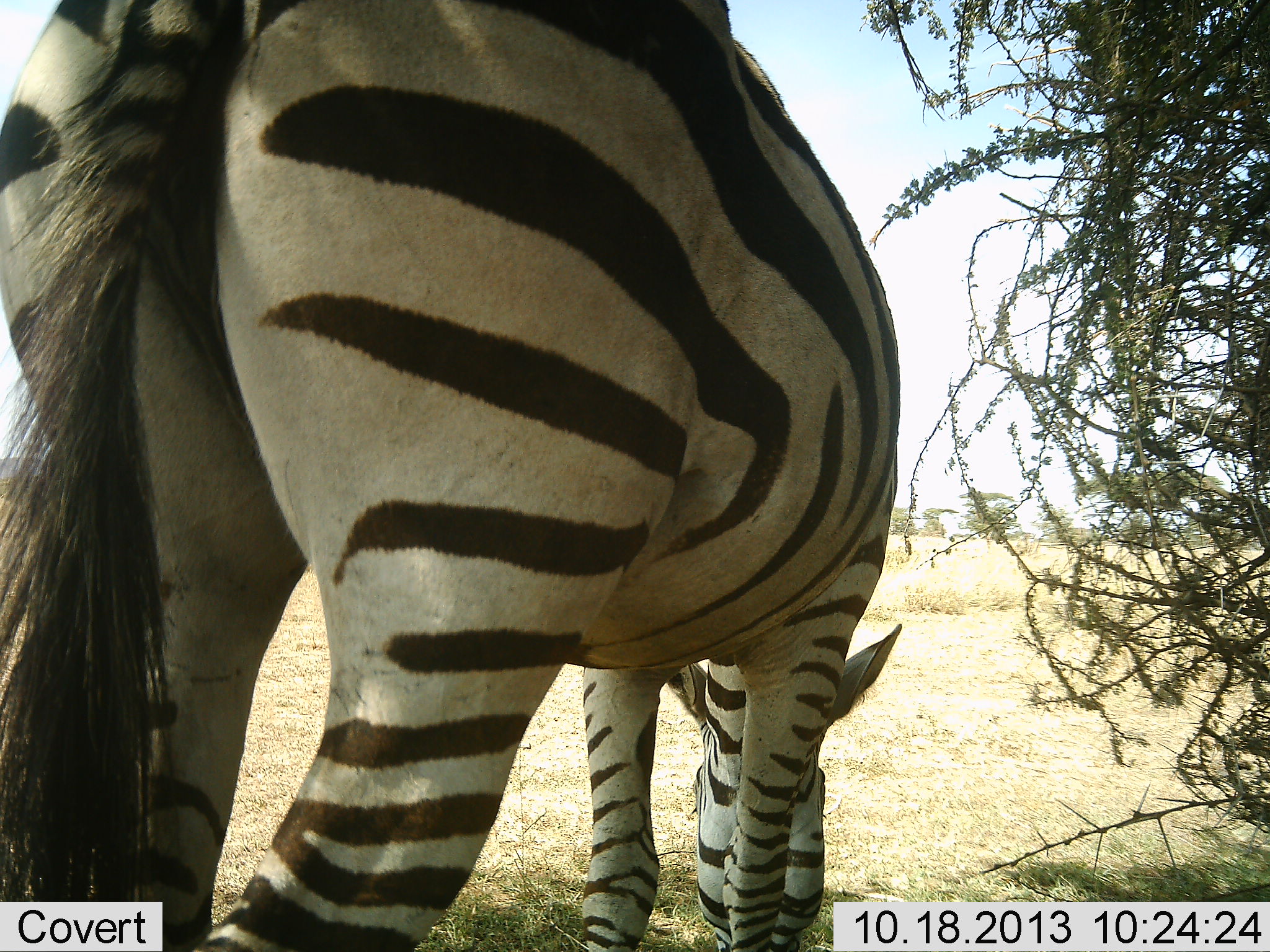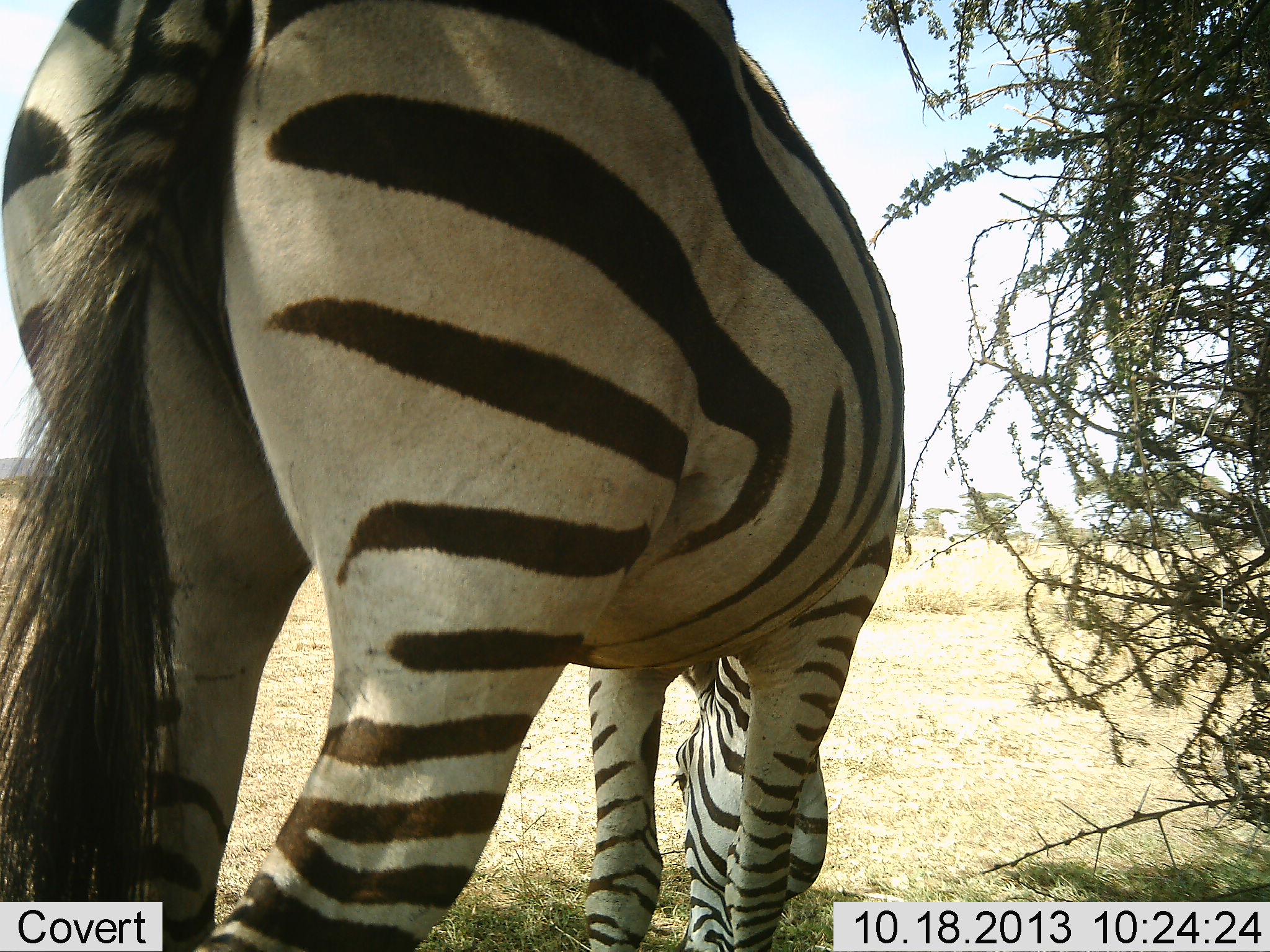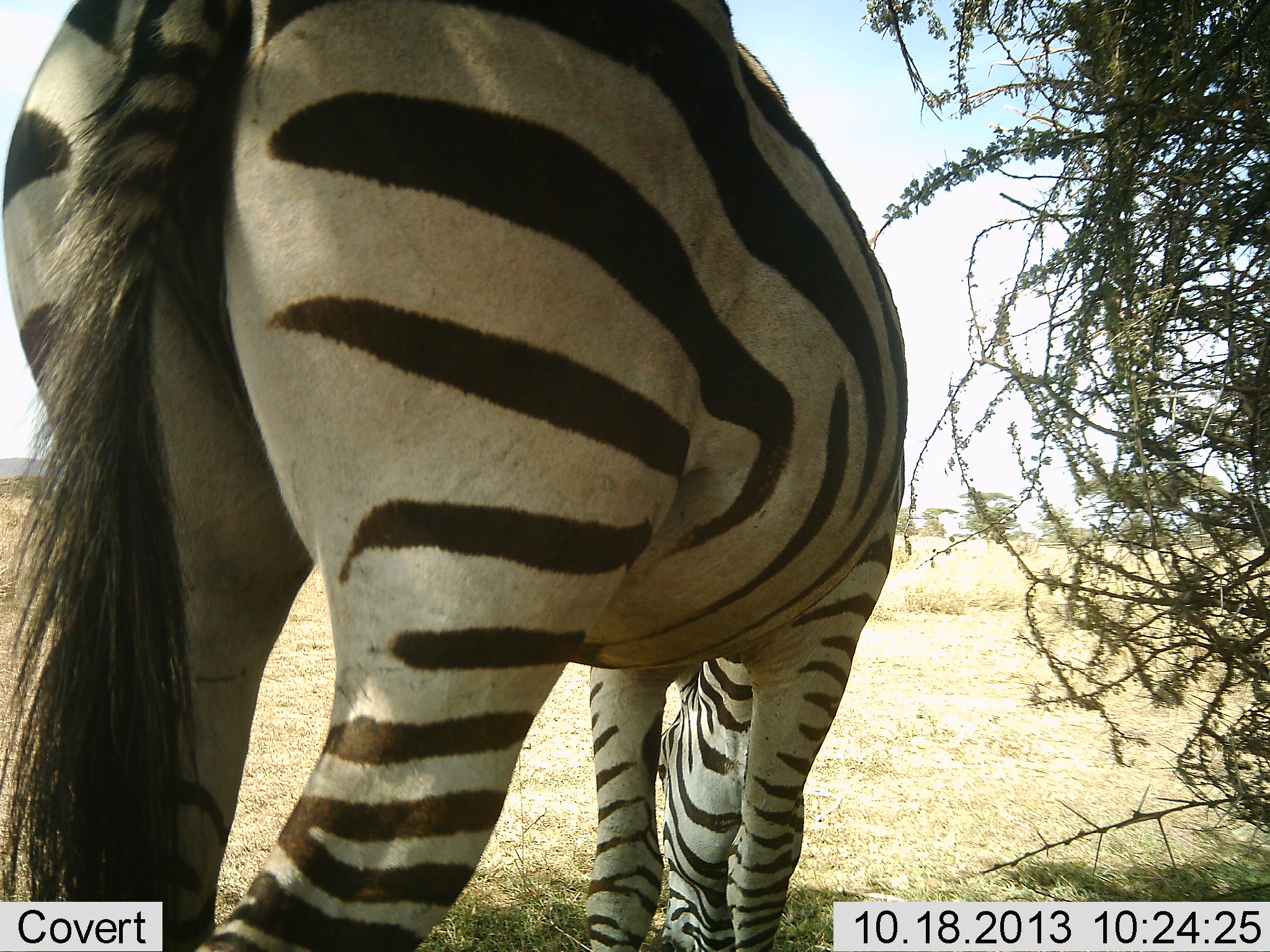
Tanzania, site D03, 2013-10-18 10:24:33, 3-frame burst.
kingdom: Animalia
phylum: Chordata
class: Mammalia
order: Perissodactyla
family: Equidae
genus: Equus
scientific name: Equus quagga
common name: plains zebra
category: zebra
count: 1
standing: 20%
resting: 0%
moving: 0%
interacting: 0%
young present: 0%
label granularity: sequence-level